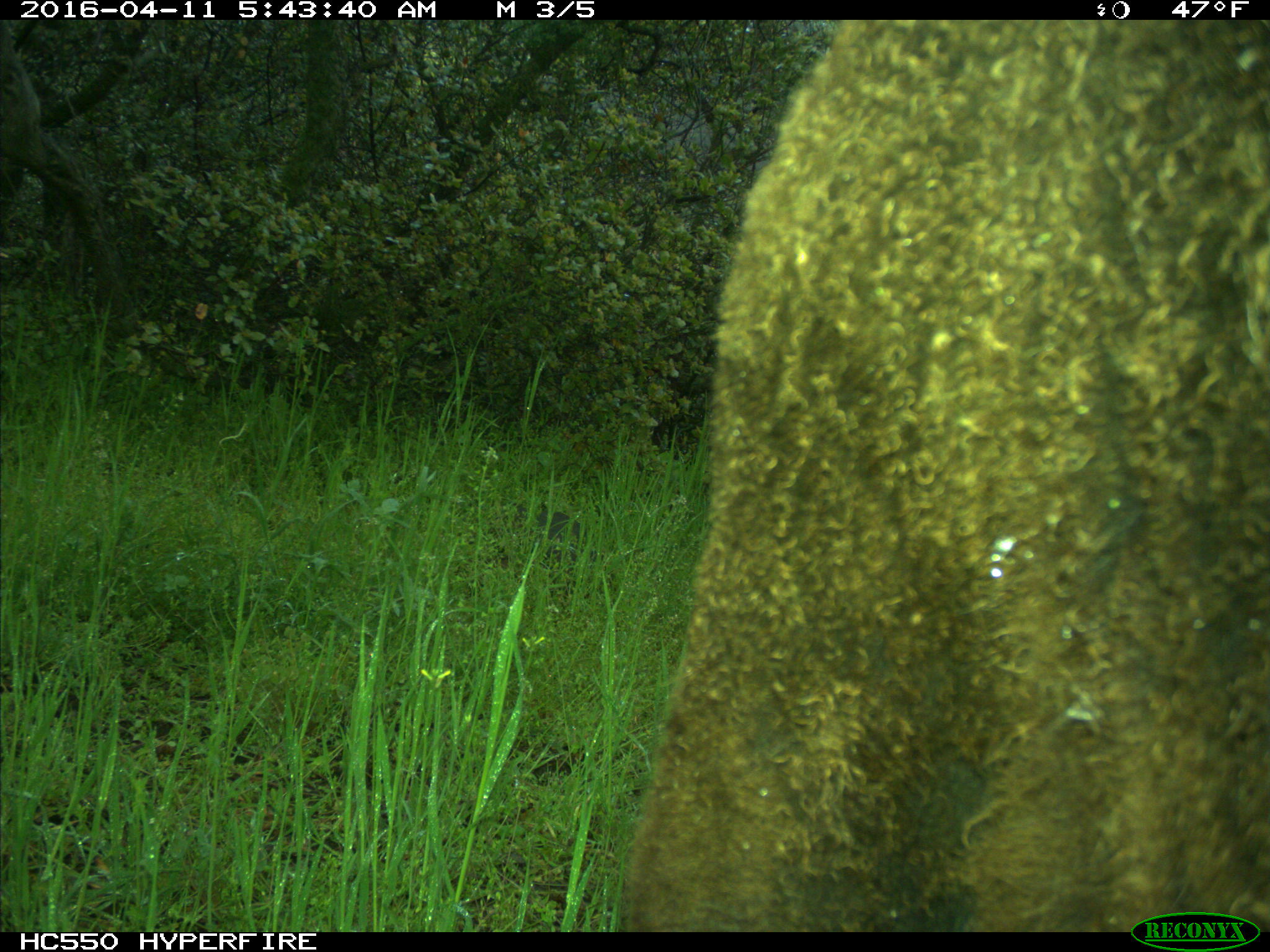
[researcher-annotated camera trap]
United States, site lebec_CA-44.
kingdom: Animalia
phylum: Chordata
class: Mammalia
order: Artiodactyla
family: Bovidae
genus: Bos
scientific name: Bos taurus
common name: domestic cow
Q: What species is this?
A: Bos taurus (domestic cow).